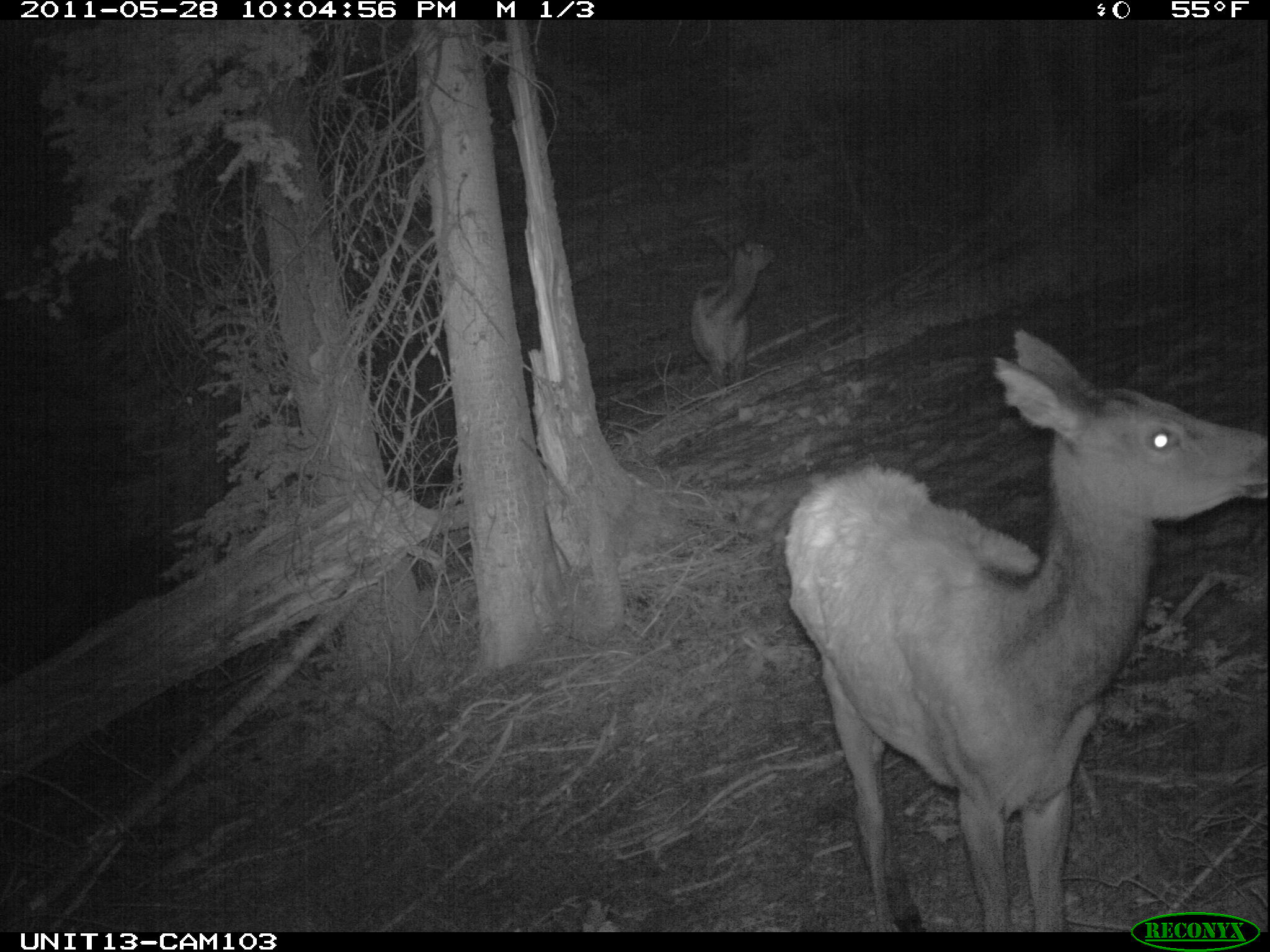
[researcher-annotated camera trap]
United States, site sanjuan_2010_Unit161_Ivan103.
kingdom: Animalia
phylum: Chordata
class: Mammalia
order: Artiodactyla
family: Cervidae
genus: Cervus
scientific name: Cervus elaphus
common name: red deer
Cervus elaphus (red deer).